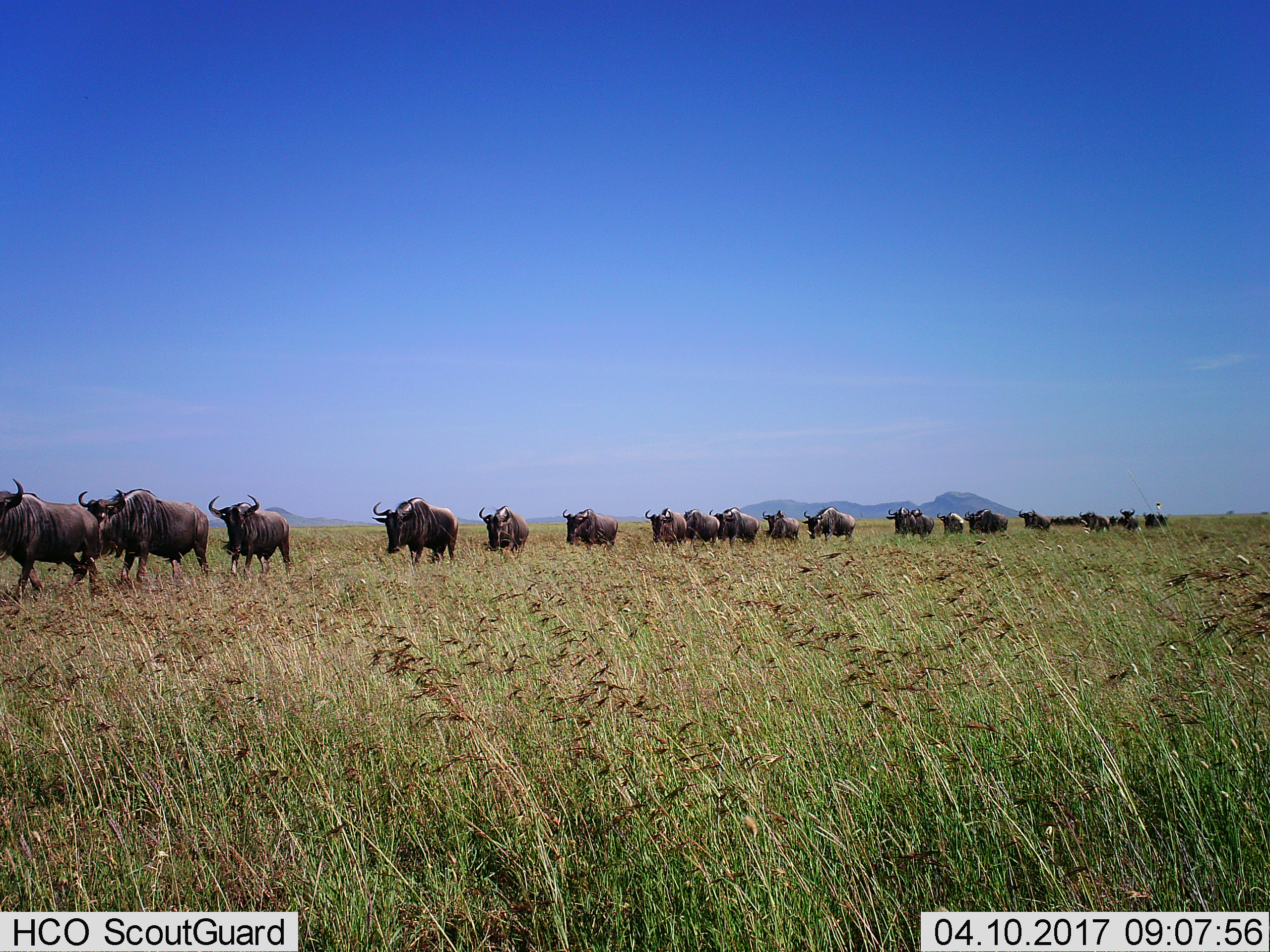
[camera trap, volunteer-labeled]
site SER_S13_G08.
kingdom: Animalia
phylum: Chordata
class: Mammalia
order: Artiodactyla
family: Bovidae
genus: Connochaetes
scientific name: Connochaetes taurinus taurinus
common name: blue wildebeest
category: wildebeestblue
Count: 11-50.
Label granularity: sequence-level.